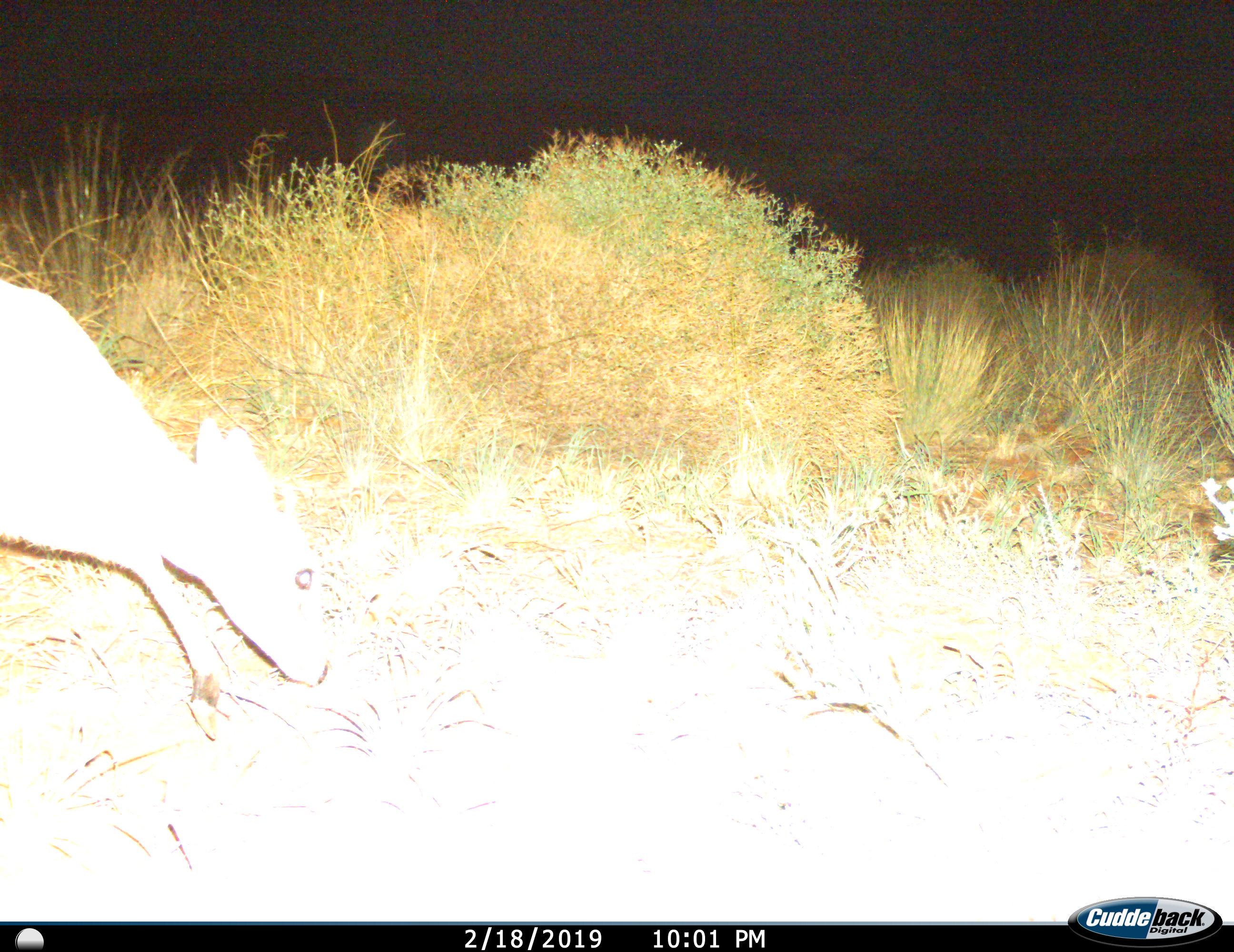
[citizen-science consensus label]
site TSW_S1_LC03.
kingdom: Animalia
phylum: Chordata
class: Mammalia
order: Artiodactyla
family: Bovidae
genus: Raphicerus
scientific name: Raphicerus campestris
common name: steenbok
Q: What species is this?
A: Steenbok (Raphicerus campestris).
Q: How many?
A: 1.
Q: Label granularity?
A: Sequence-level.